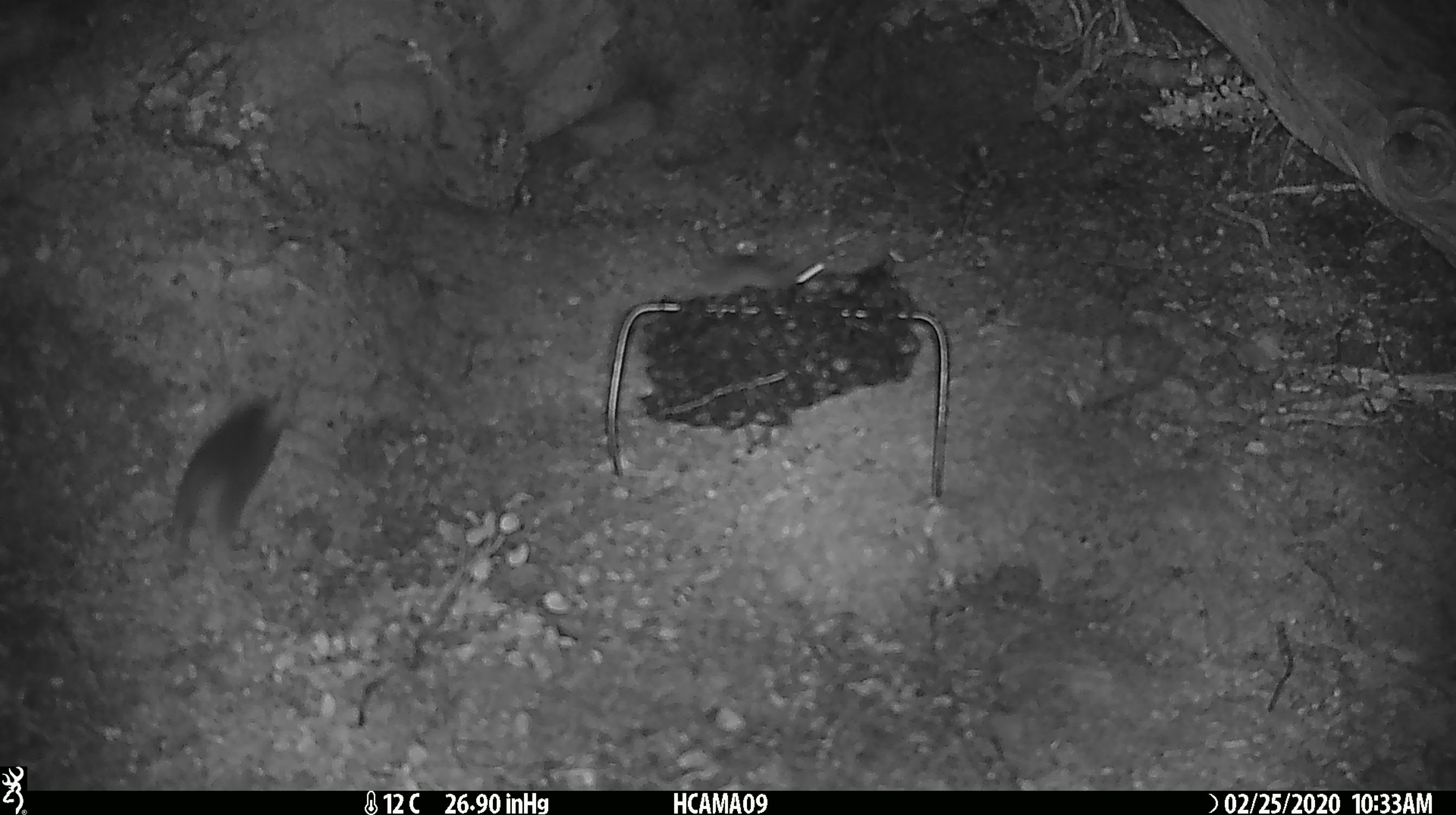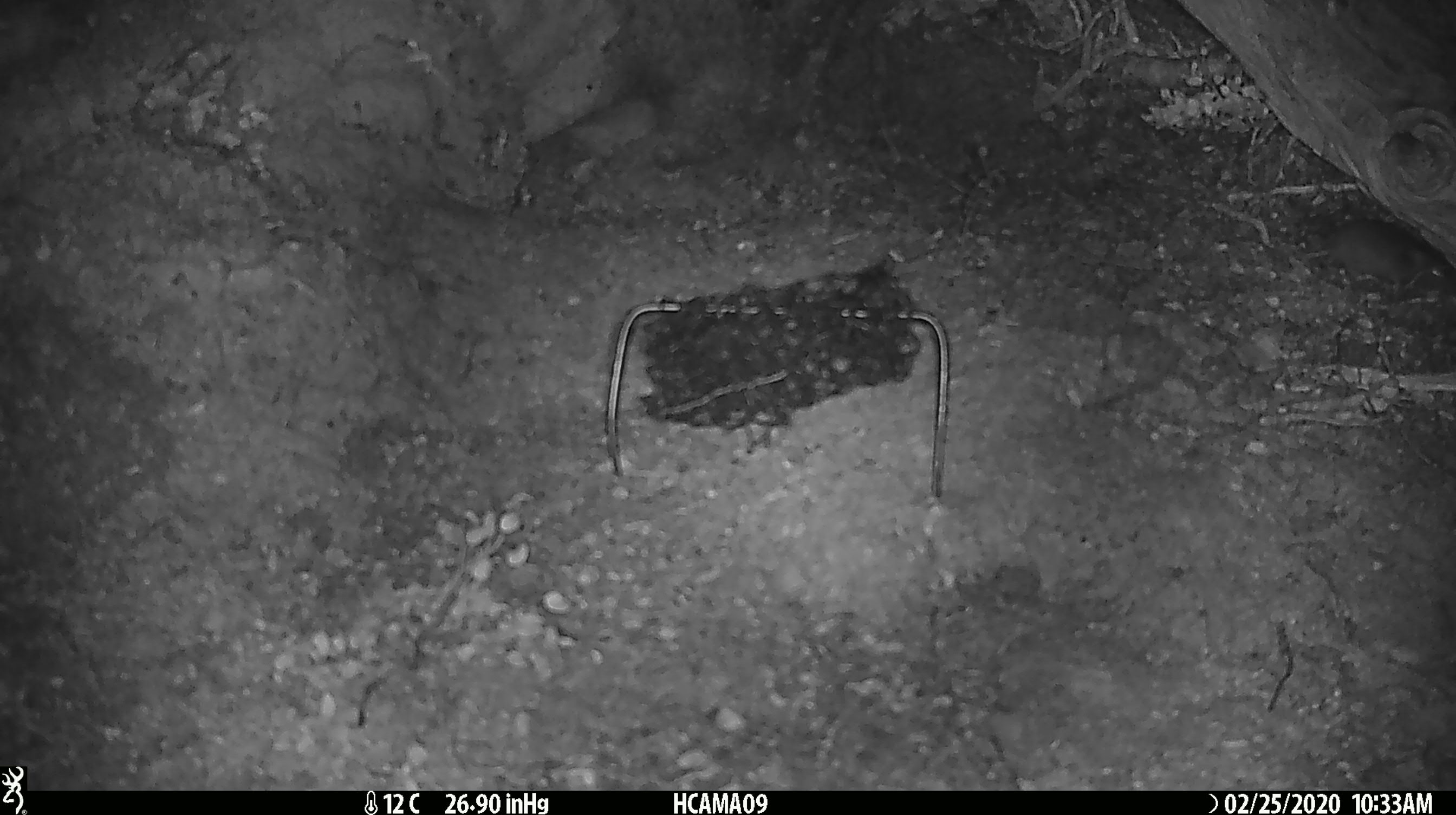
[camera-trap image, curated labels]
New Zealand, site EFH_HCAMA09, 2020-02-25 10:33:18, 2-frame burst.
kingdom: Animalia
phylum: Chordata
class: Mammalia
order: Rodentia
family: Muridae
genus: Mus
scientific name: Mus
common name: mouse